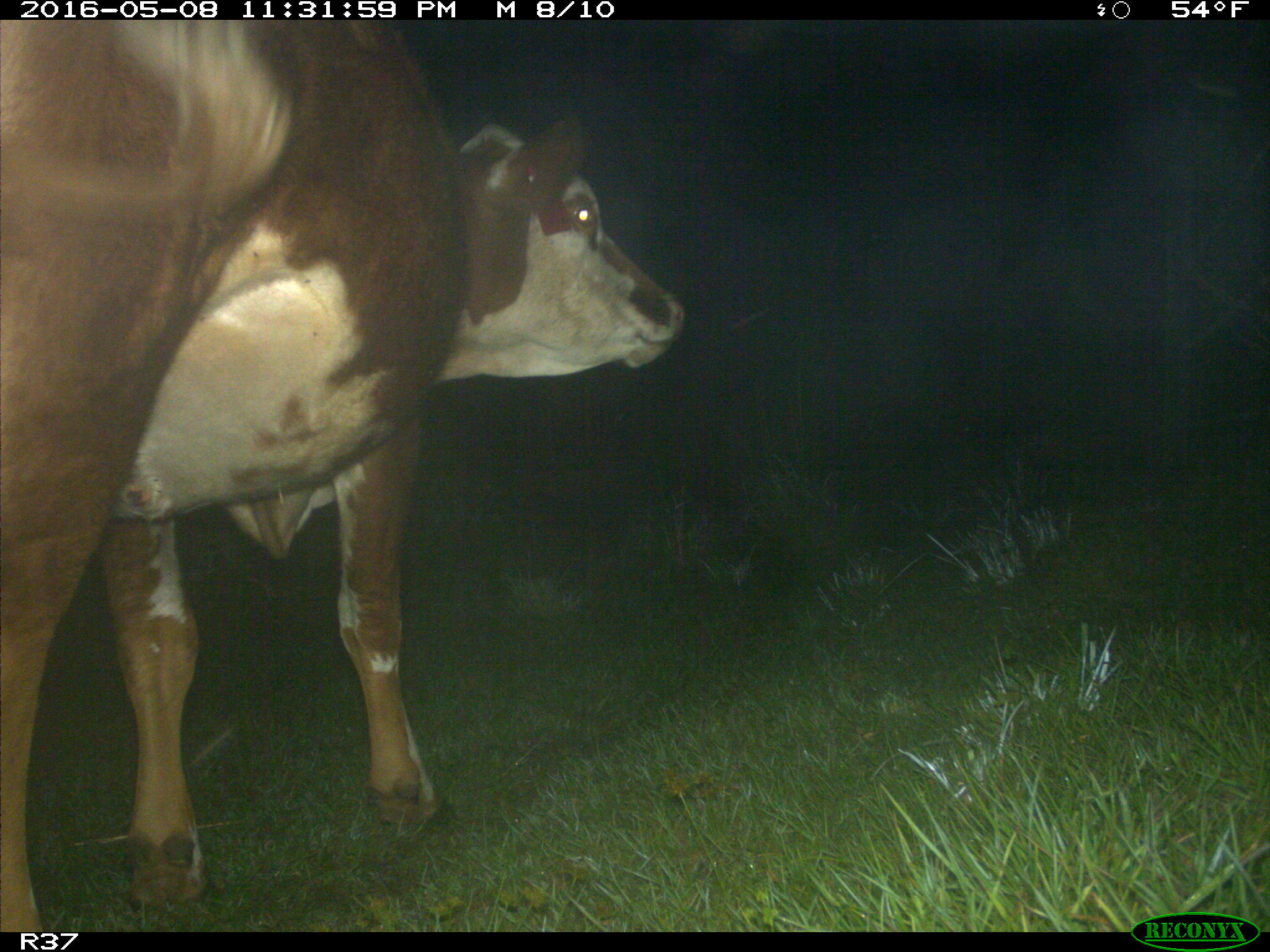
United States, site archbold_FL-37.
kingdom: Animalia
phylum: Chordata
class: Mammalia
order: Artiodactyla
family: Bovidae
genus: Bos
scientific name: Bos taurus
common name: domestic cow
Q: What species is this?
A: Bos taurus (domestic cow).